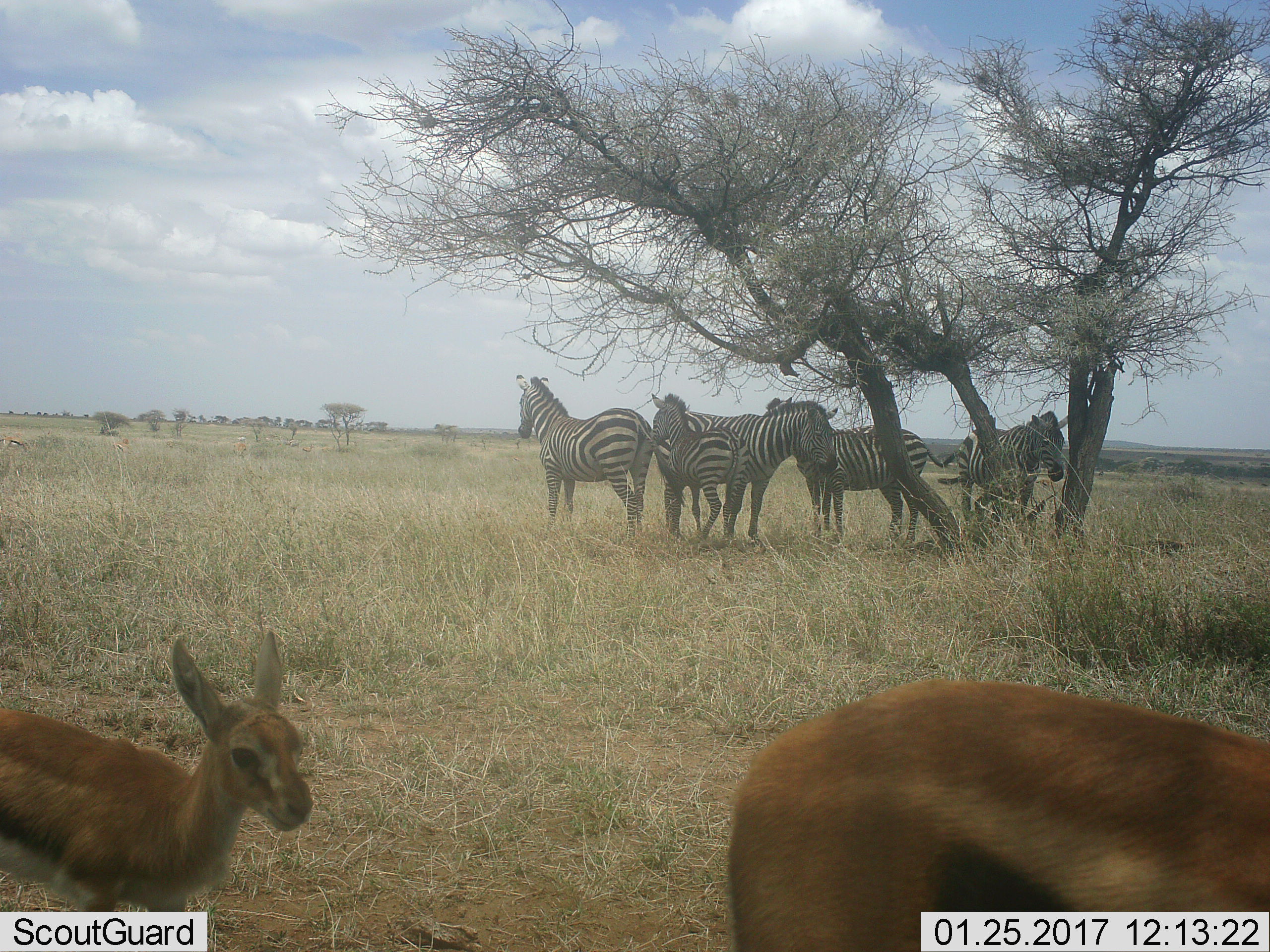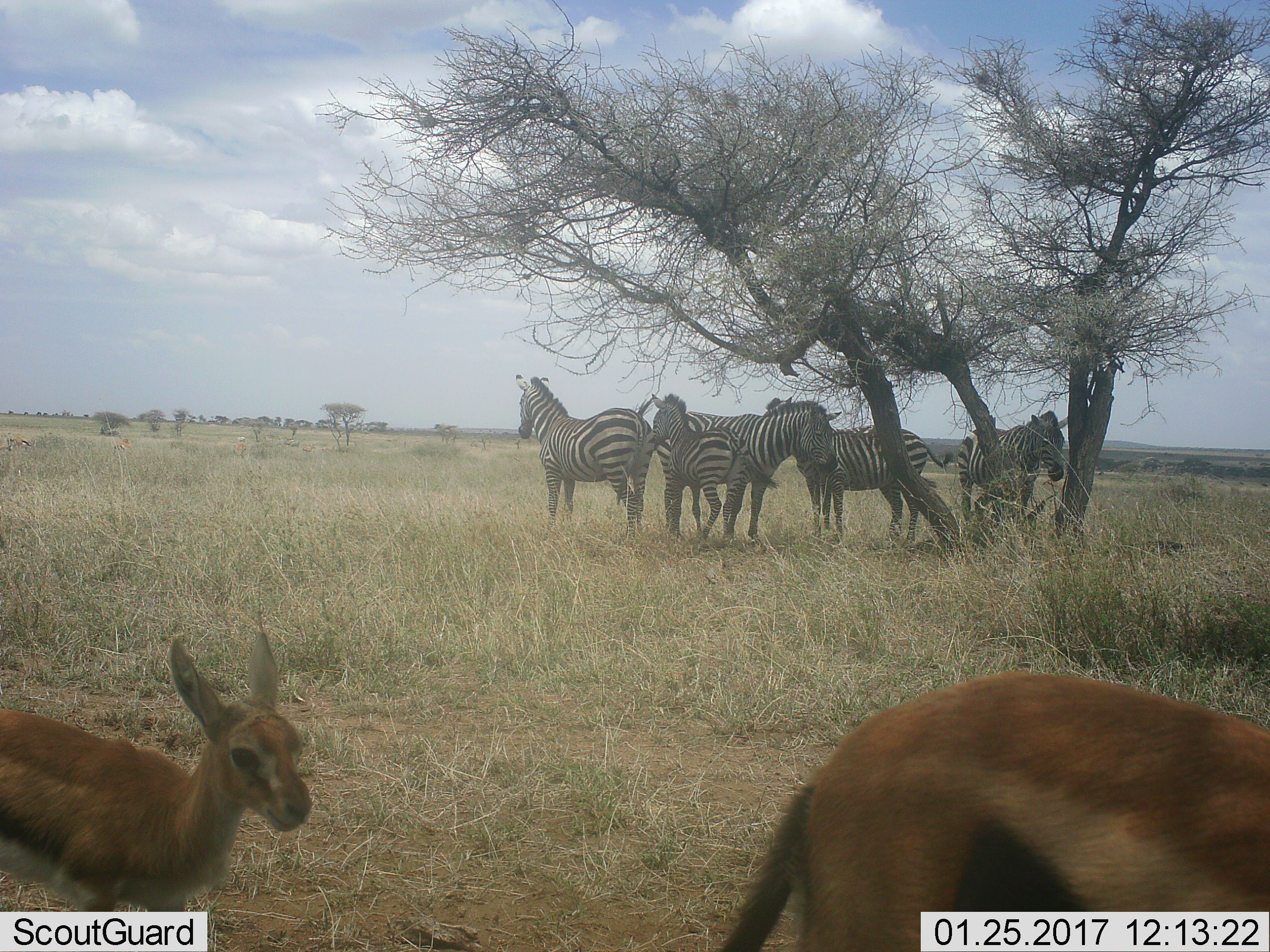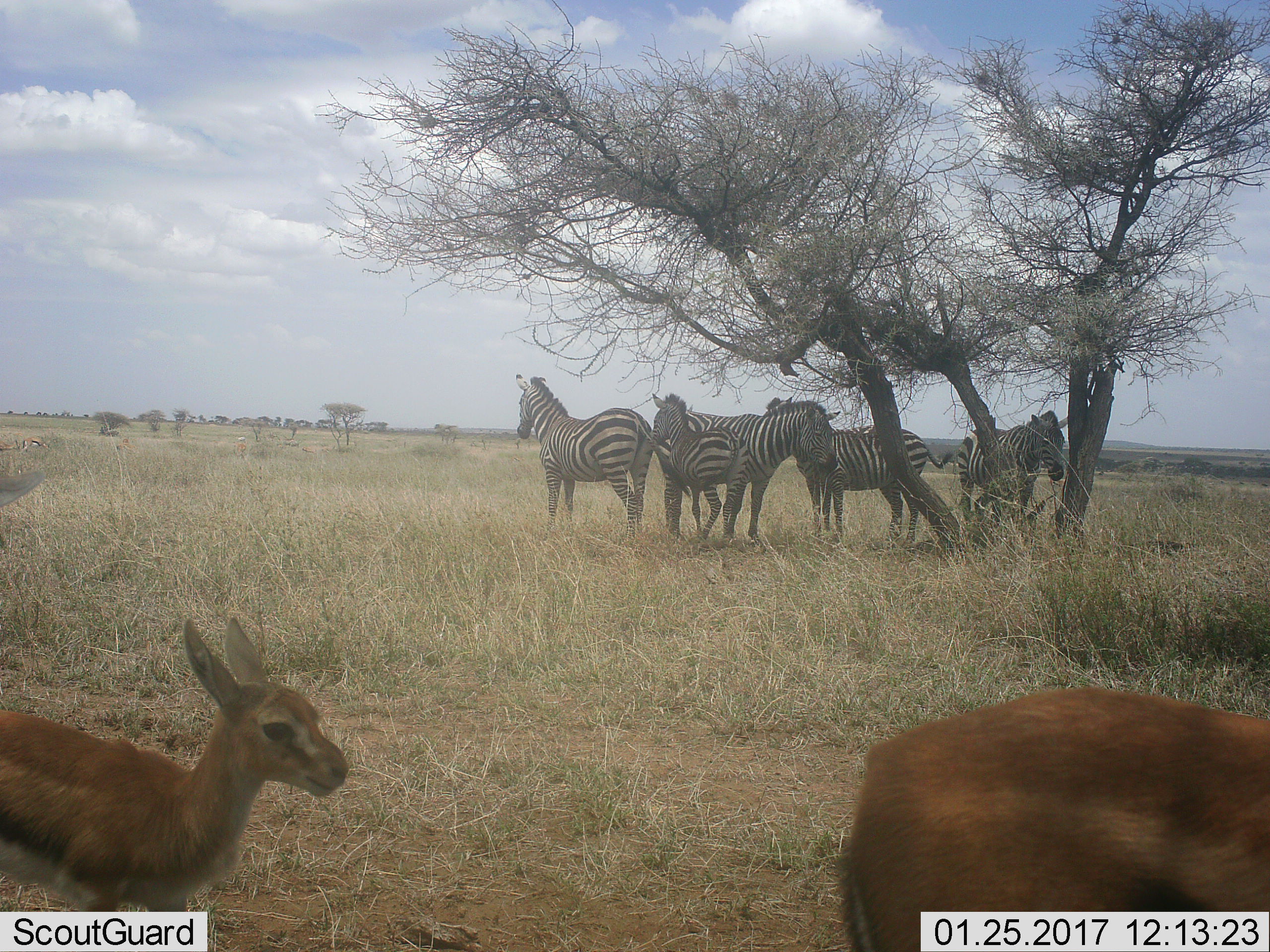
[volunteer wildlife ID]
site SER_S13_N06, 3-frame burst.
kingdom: Animalia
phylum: Chordata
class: Mammalia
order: Artiodactyla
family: Bovidae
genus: Eudorcas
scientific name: Eudorcas thomsonii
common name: thomson's gazelle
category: gazellethomsons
Gazellethomsons (thomson's gazelle) (Eudorcas thomsonii), count 3. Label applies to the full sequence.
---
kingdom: Animalia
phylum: Chordata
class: Mammalia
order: Perissodactyla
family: Equidae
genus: Equus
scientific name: Equus quagga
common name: plains zebra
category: zebraplains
Zebraplains (plains zebra) (Equus quagga), count 5. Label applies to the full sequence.